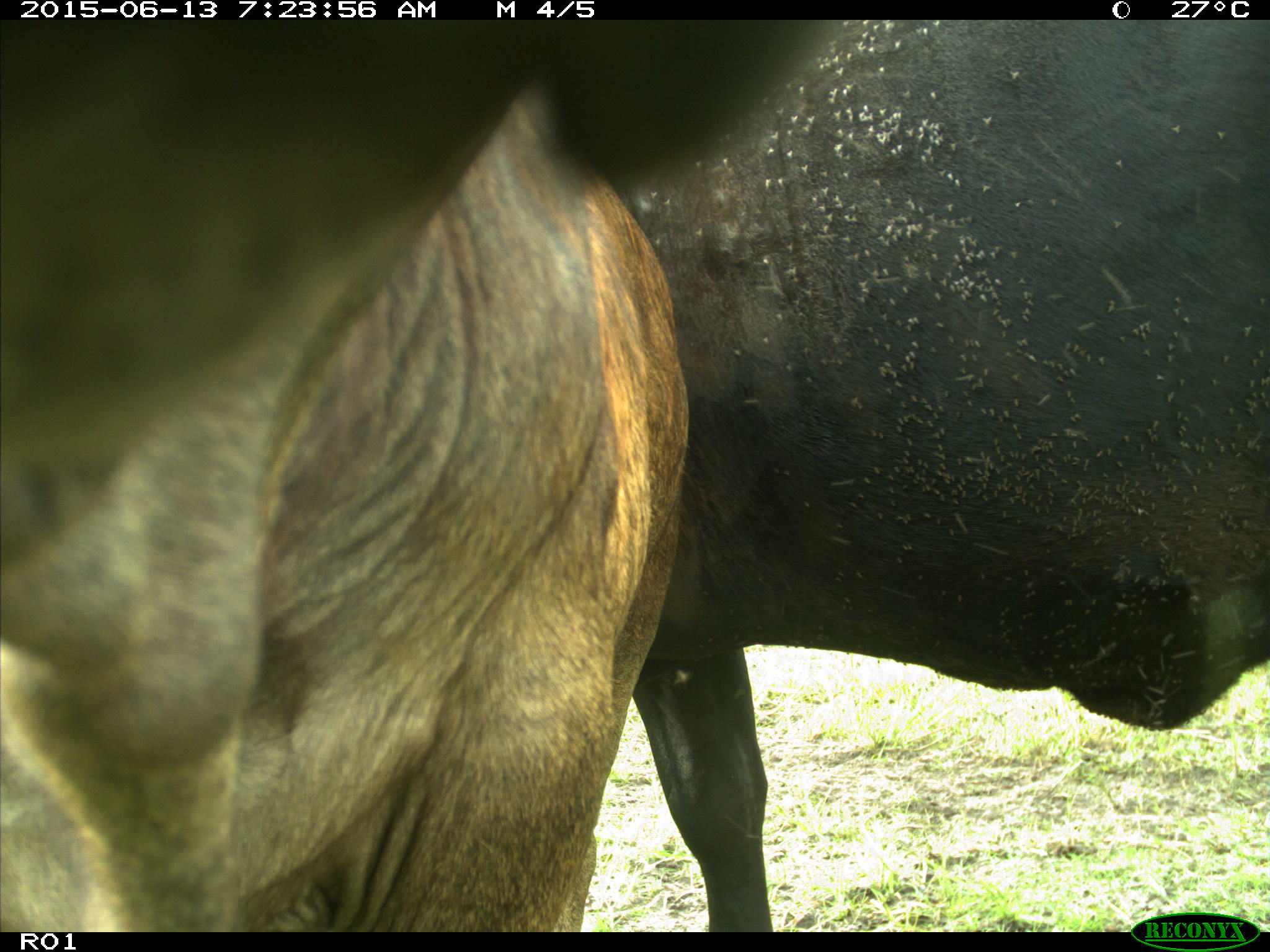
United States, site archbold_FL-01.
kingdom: Animalia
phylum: Chordata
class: Mammalia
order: Artiodactyla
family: Bovidae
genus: Bos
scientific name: Bos taurus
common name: domestic cow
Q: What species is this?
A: Bos taurus (domestic cow).